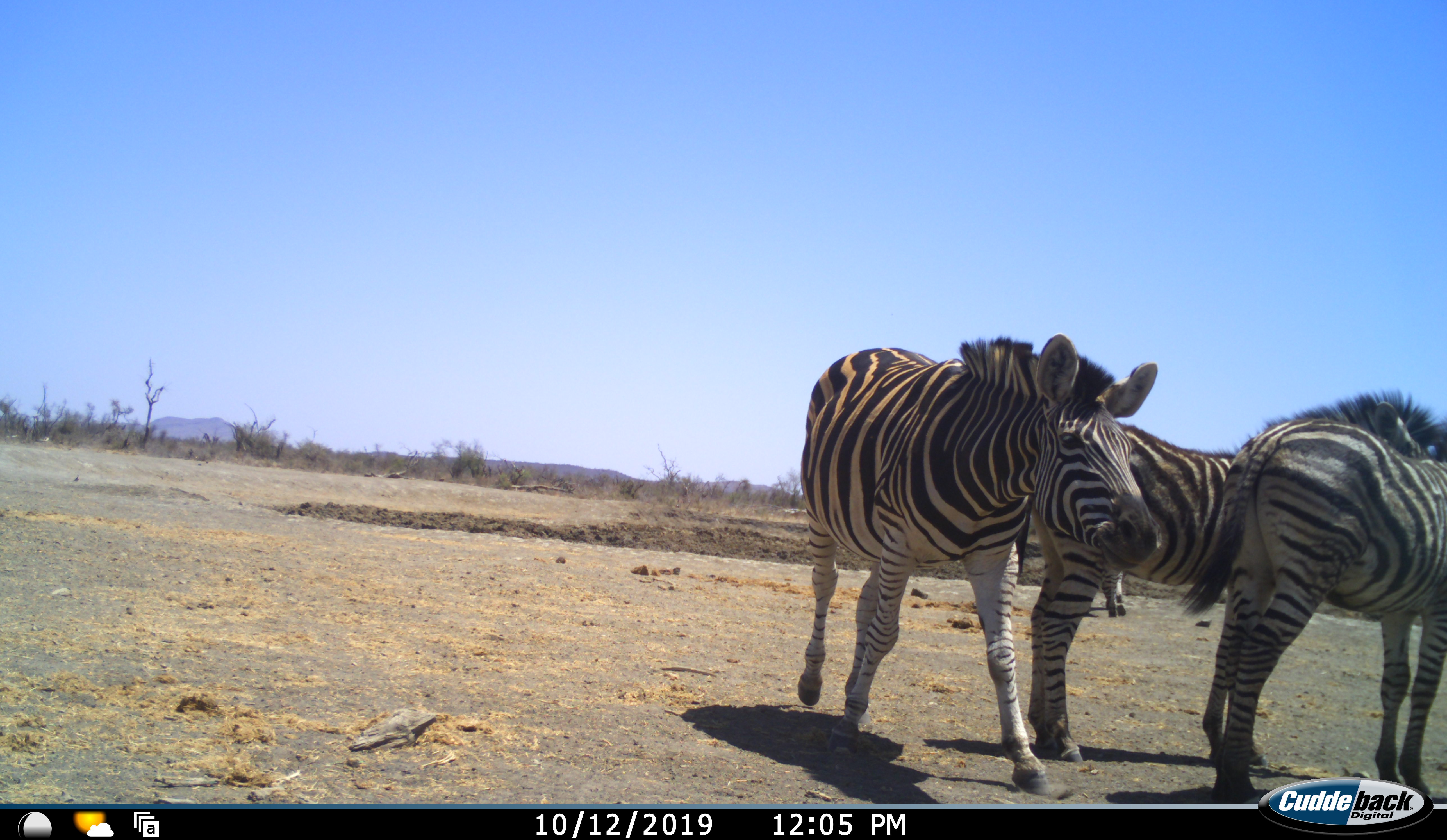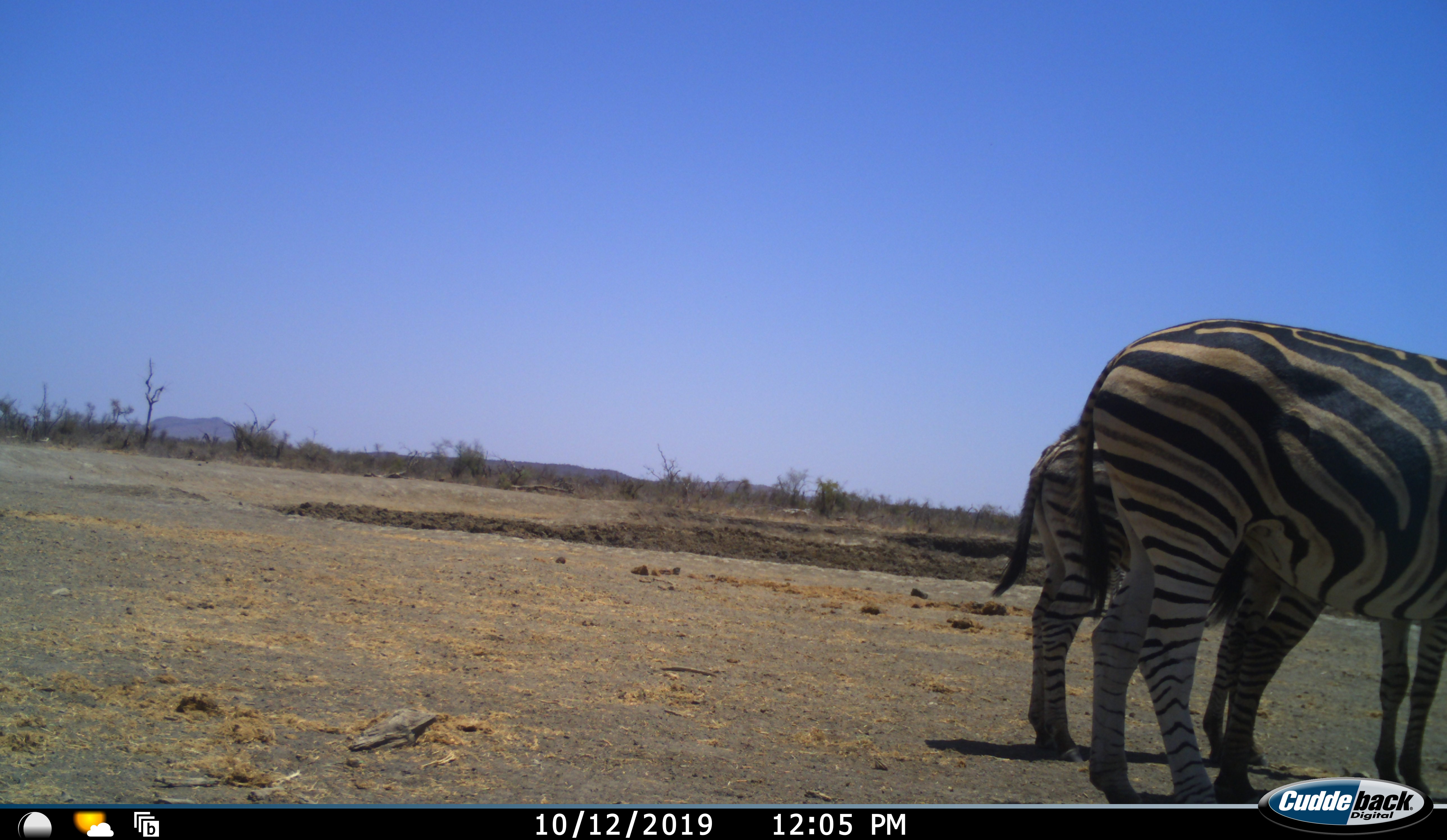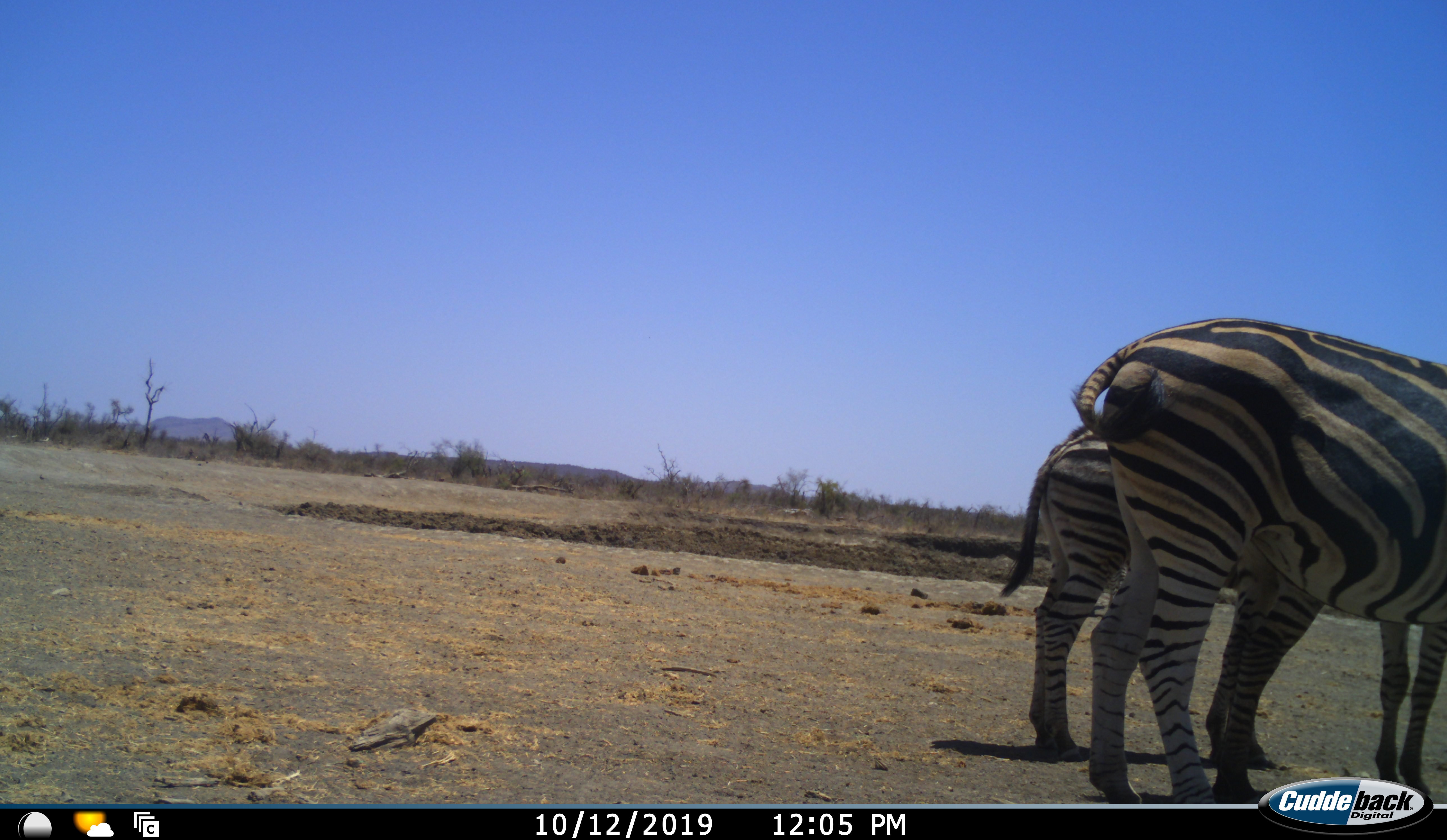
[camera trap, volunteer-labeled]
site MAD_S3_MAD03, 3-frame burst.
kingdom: Animalia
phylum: Chordata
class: Mammalia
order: Perissodactyla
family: Equidae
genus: Equus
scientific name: Equus quagga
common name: plains zebra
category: zebraplains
Zebraplains (plains zebra) (Equus quagga), count 4. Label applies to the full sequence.